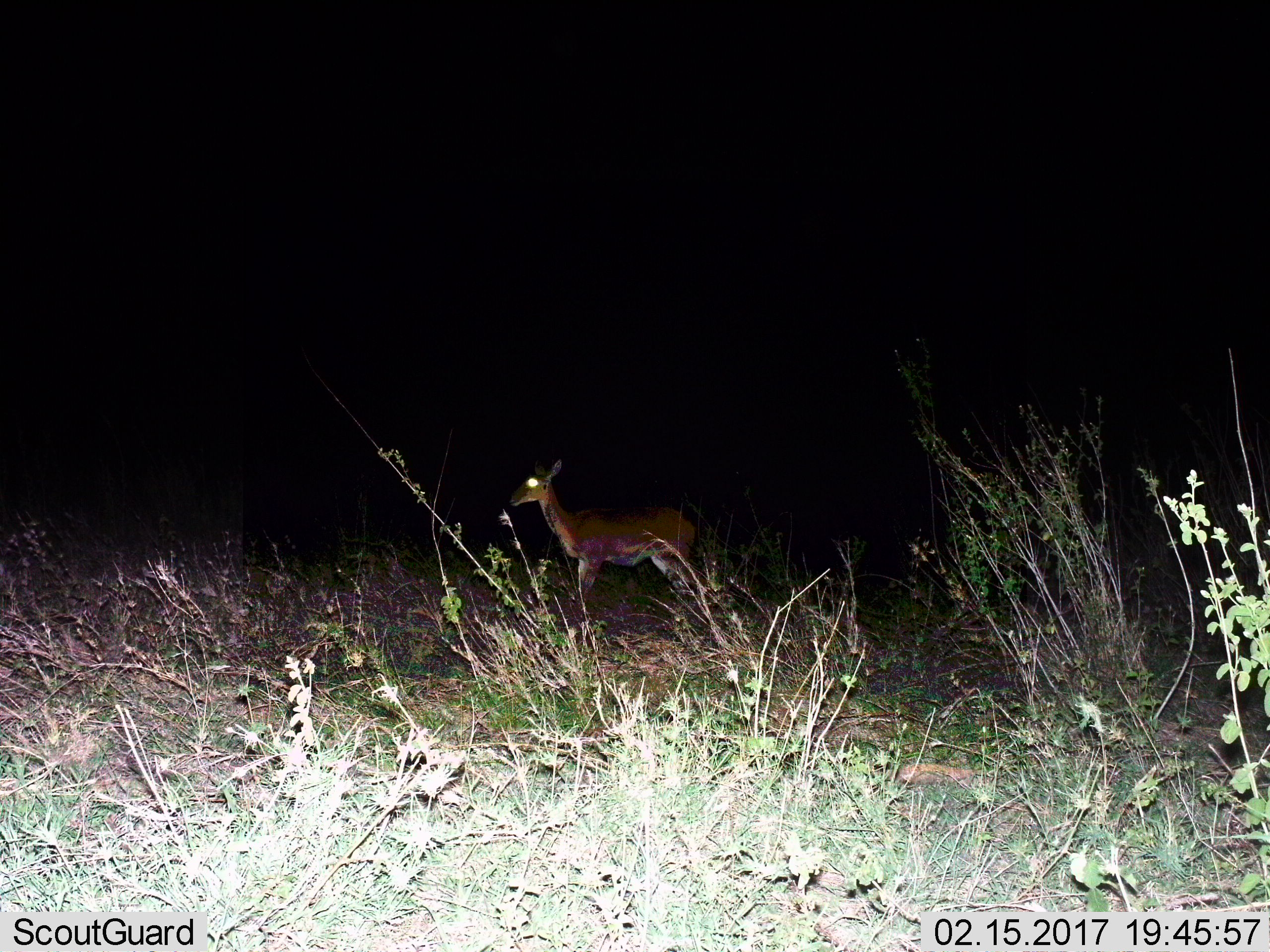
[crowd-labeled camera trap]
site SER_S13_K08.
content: unidentified animal